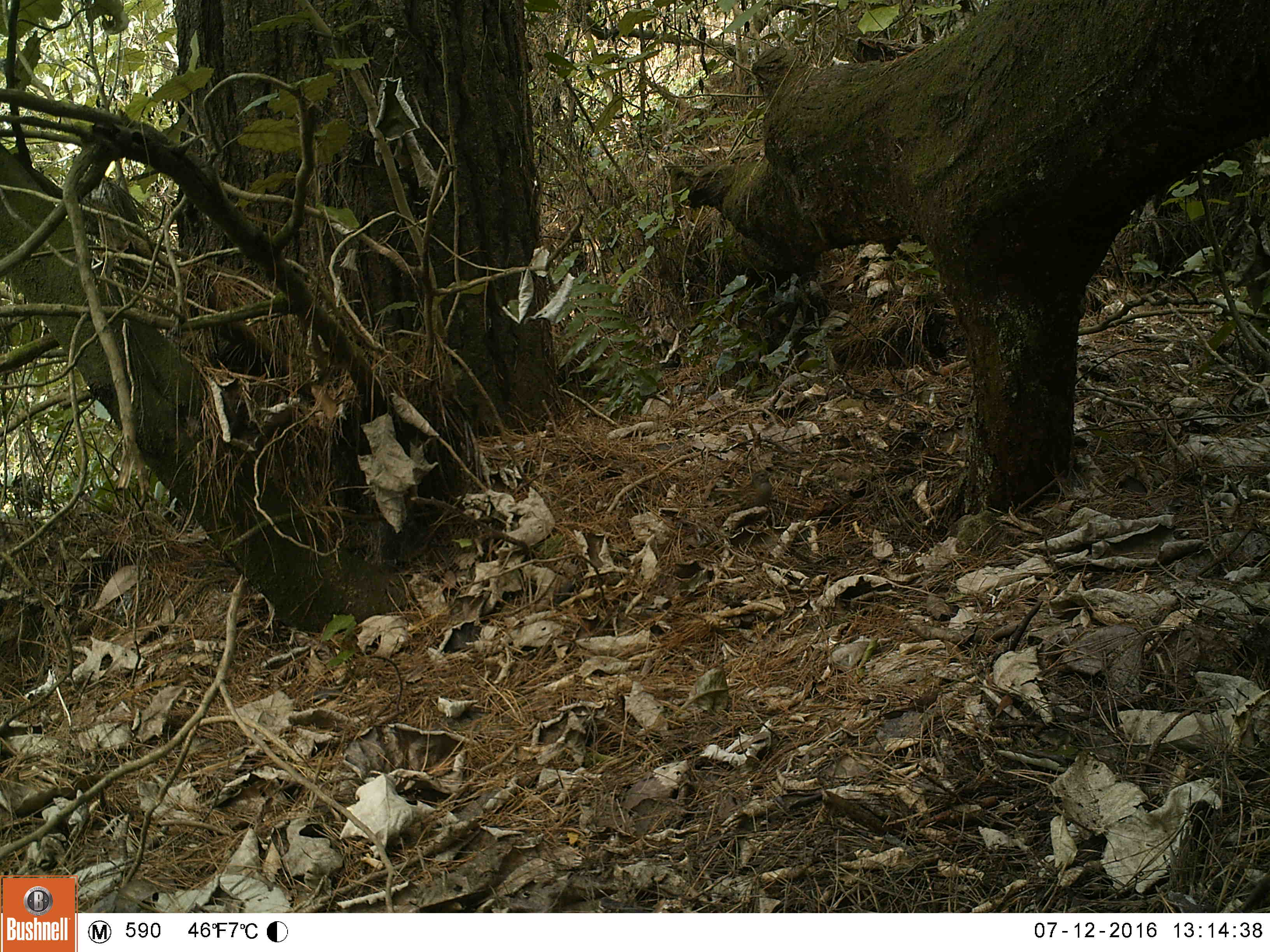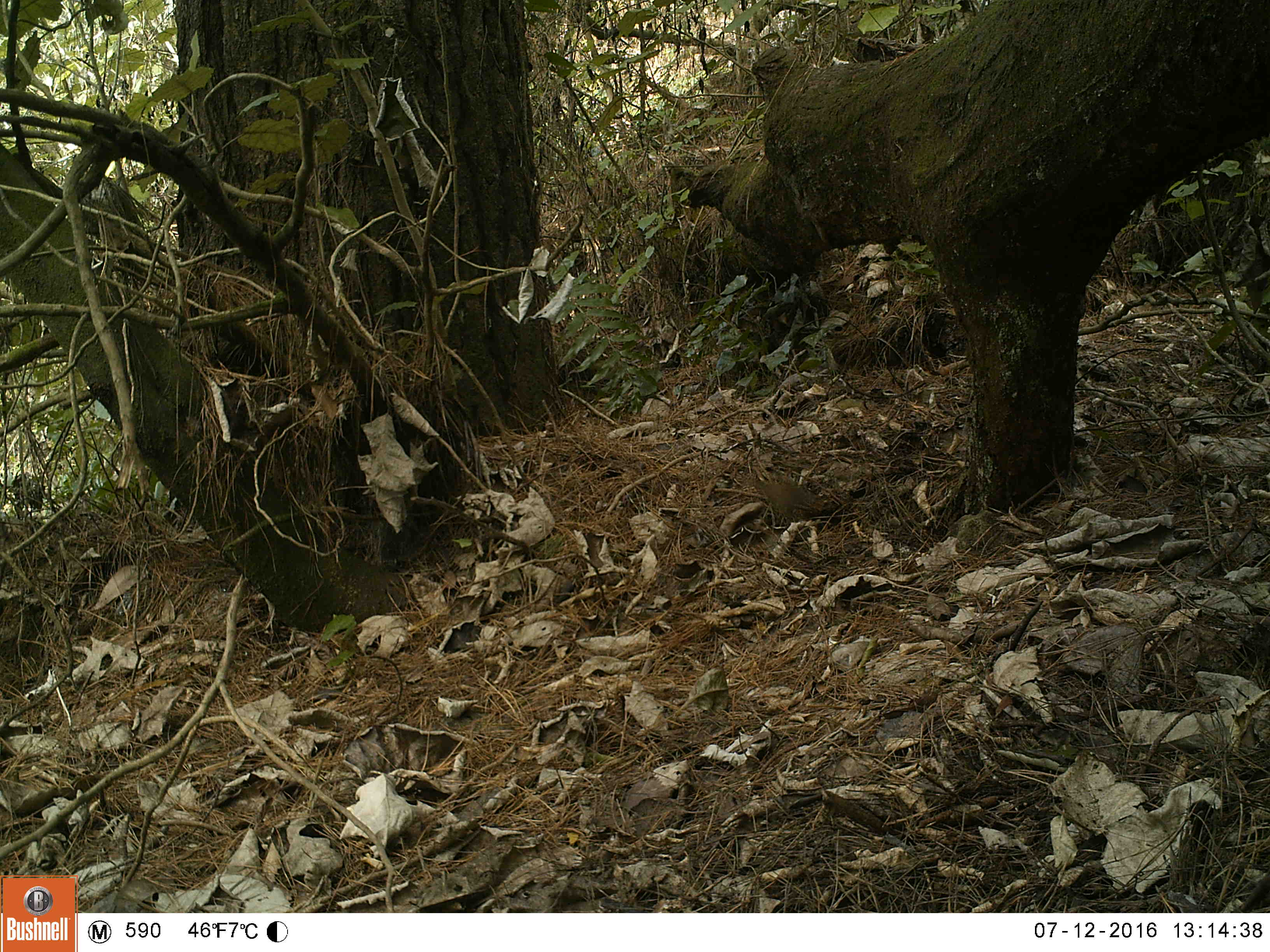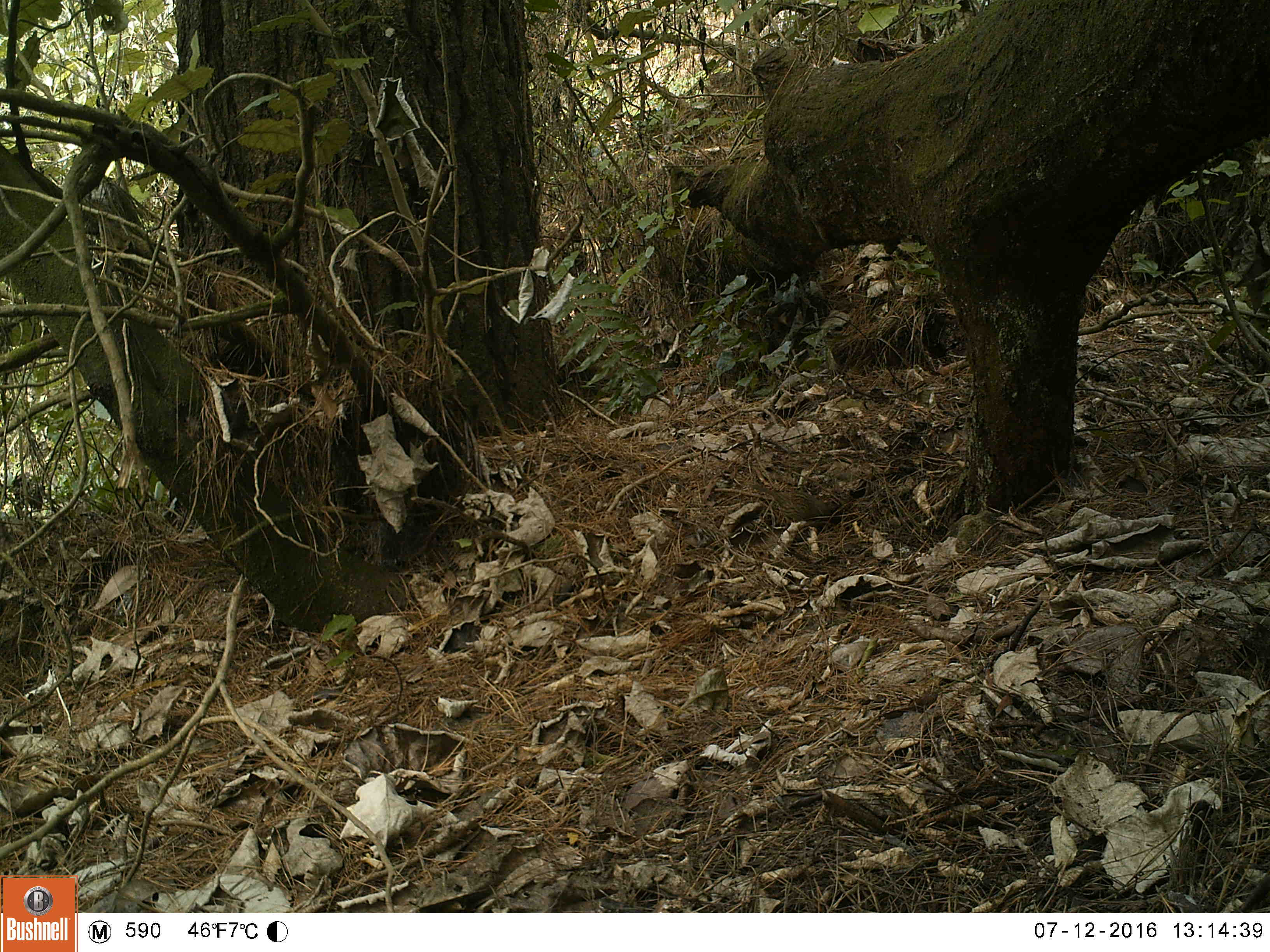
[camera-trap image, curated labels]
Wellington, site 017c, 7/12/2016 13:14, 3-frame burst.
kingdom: Animalia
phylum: Chordata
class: Aves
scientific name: Aves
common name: bird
Bird (Aves).